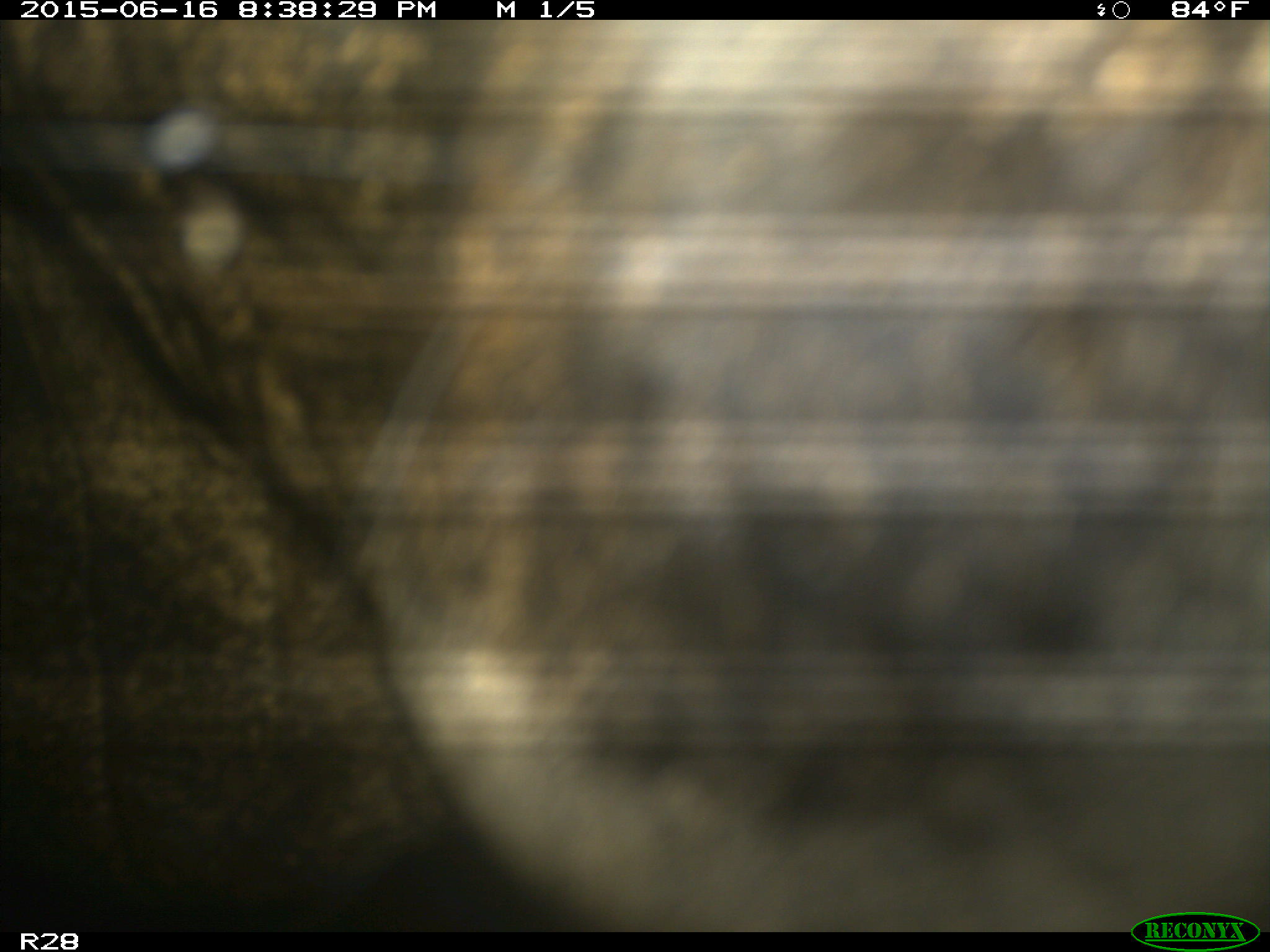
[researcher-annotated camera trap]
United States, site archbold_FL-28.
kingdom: Animalia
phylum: Chordata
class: Mammalia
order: Artiodactyla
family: Bovidae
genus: Bos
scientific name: Bos taurus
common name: domestic cow